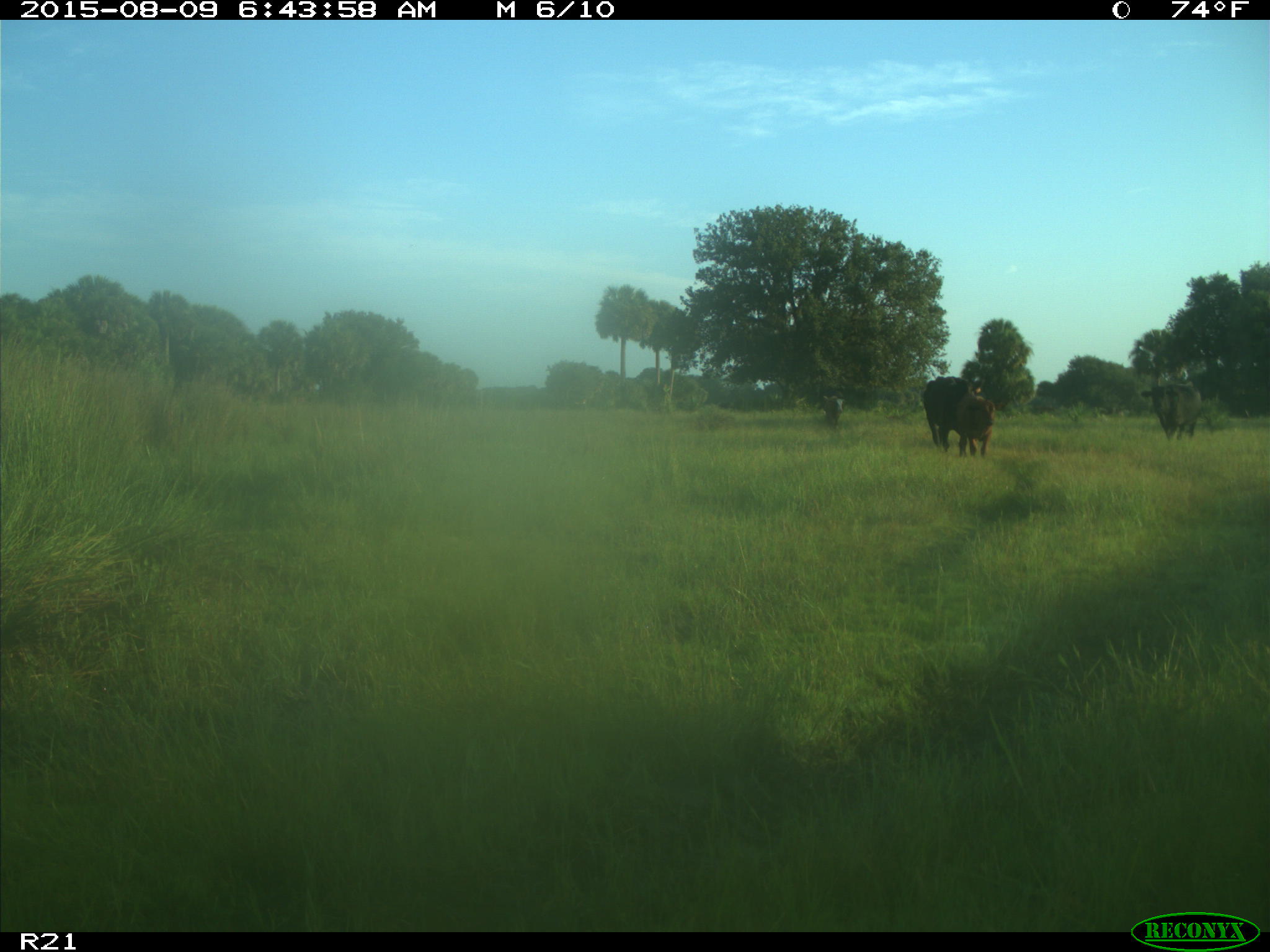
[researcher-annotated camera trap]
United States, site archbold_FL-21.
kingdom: Animalia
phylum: Chordata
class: Mammalia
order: Artiodactyla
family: Bovidae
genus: Bos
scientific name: Bos taurus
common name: domestic cow